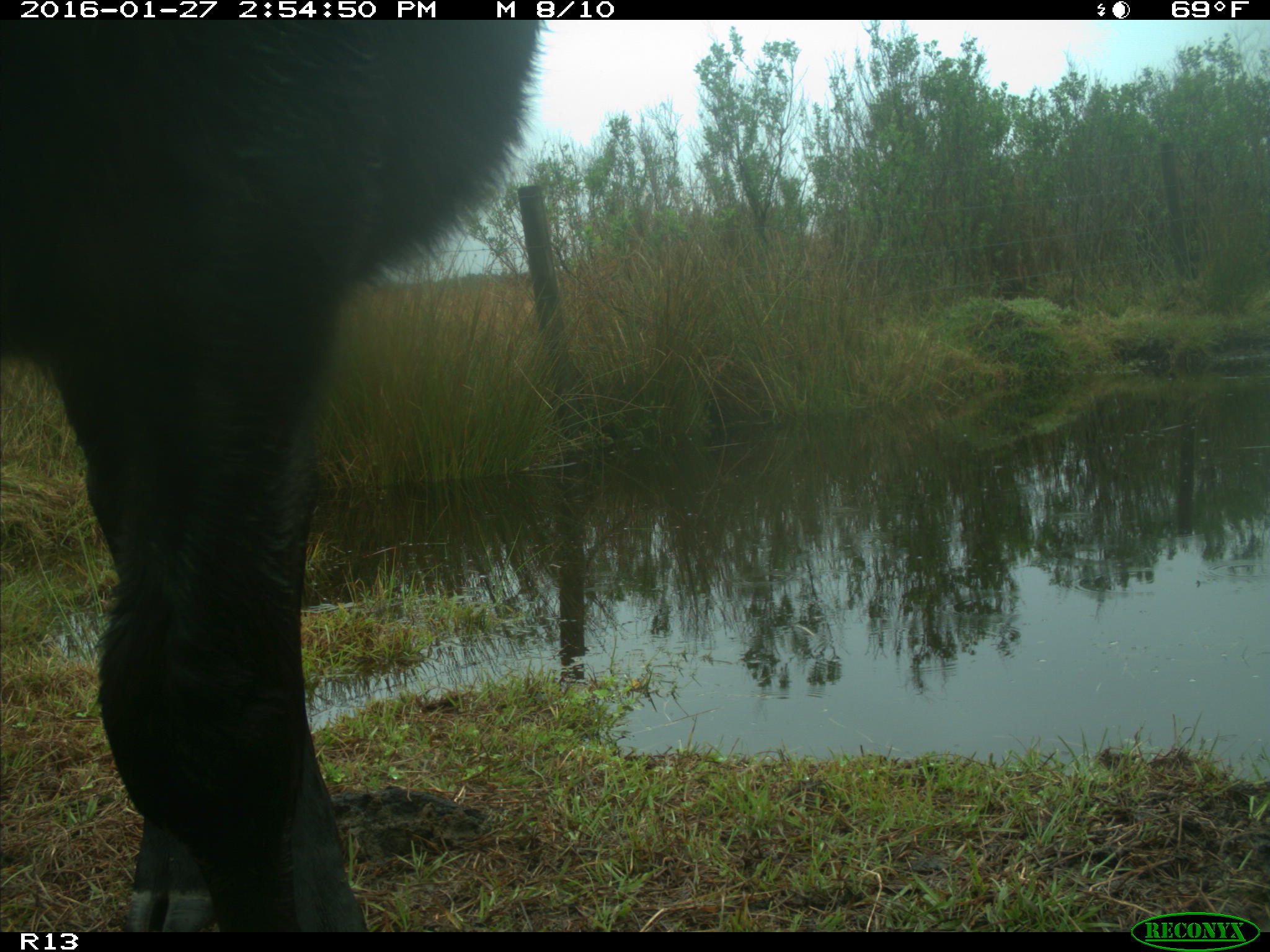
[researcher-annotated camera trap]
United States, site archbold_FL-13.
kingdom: Animalia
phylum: Chordata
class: Mammalia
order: Artiodactyla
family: Bovidae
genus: Bos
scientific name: Bos taurus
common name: domestic cow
Bos taurus (domestic cow).